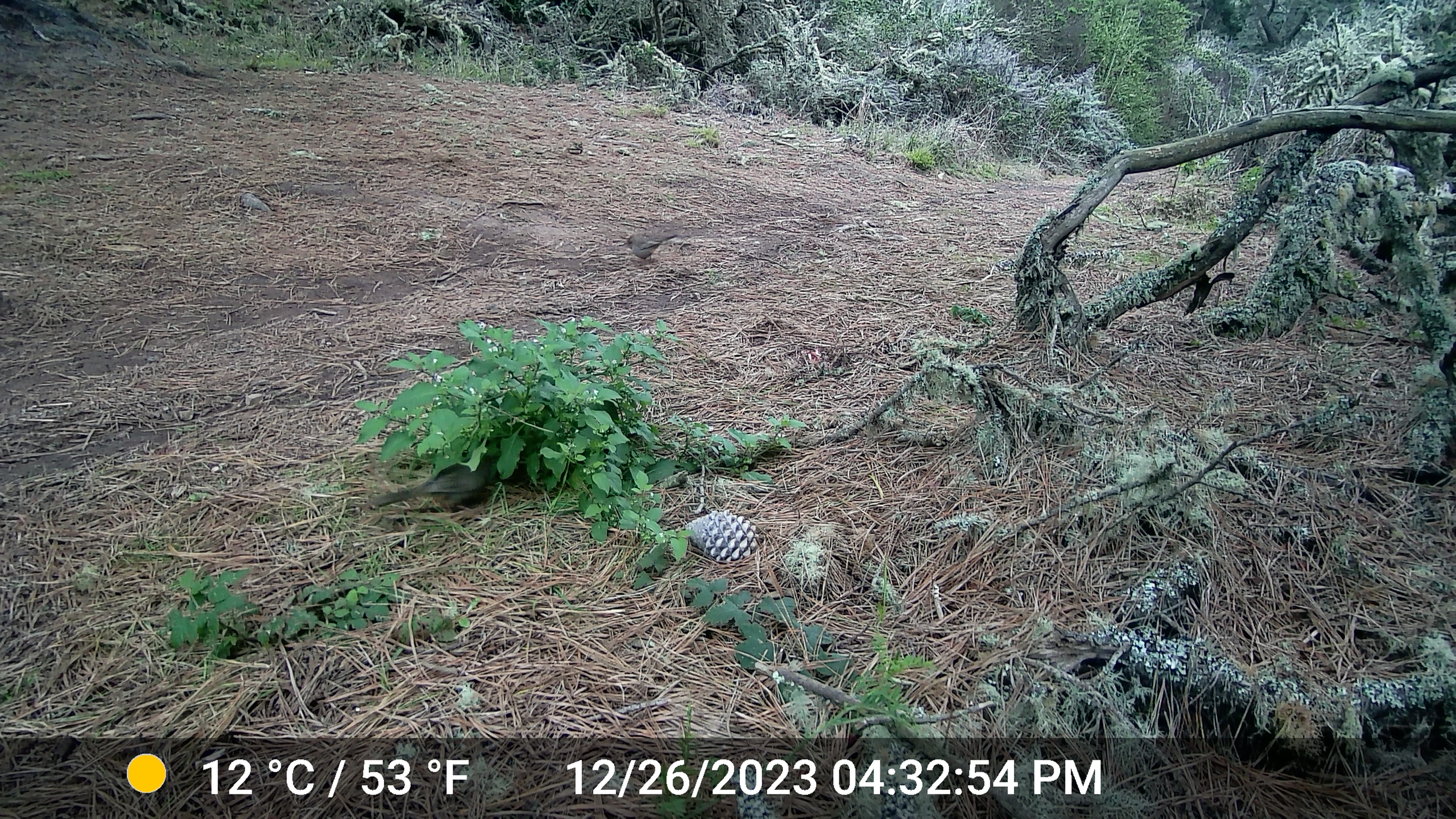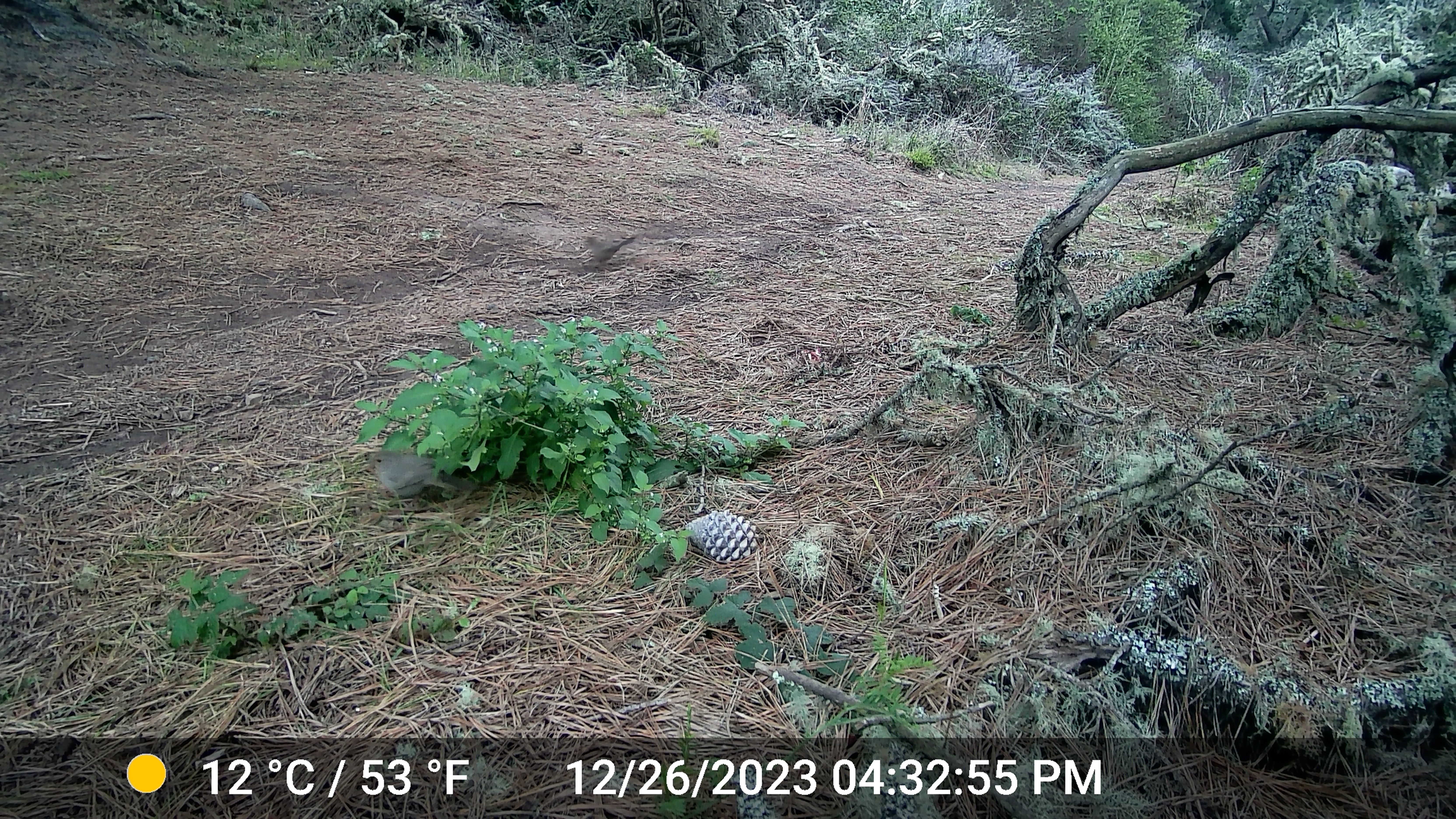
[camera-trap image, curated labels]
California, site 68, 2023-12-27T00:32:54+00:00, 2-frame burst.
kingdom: Animalia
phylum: Chordata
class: Aves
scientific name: Aves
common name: bird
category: unknown bird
Unknown bird (bird) (Aves).